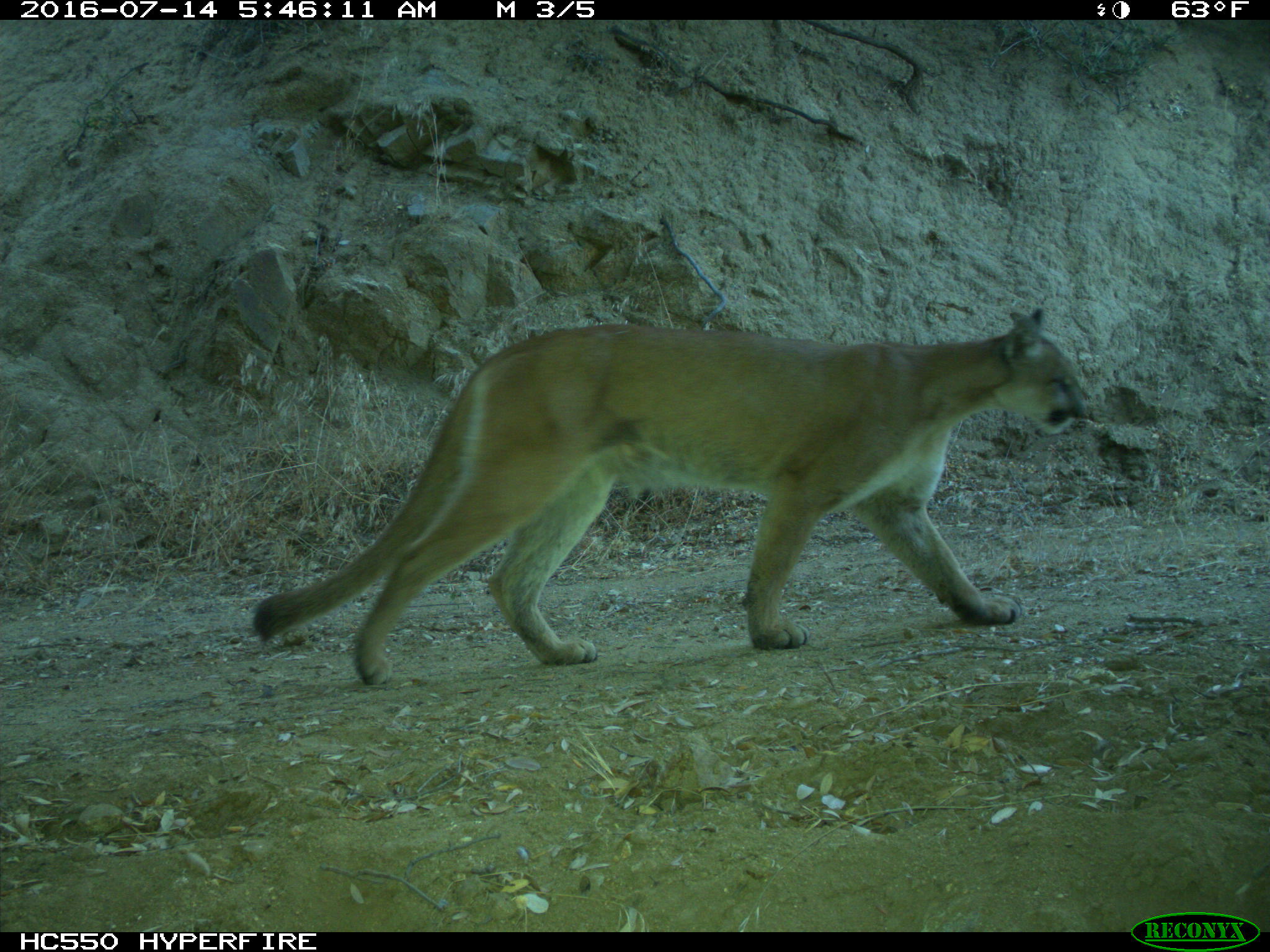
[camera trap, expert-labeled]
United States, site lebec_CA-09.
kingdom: Animalia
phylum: Chordata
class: Mammalia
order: Carnivora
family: Felidae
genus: Puma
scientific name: Puma concolor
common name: mountain lion